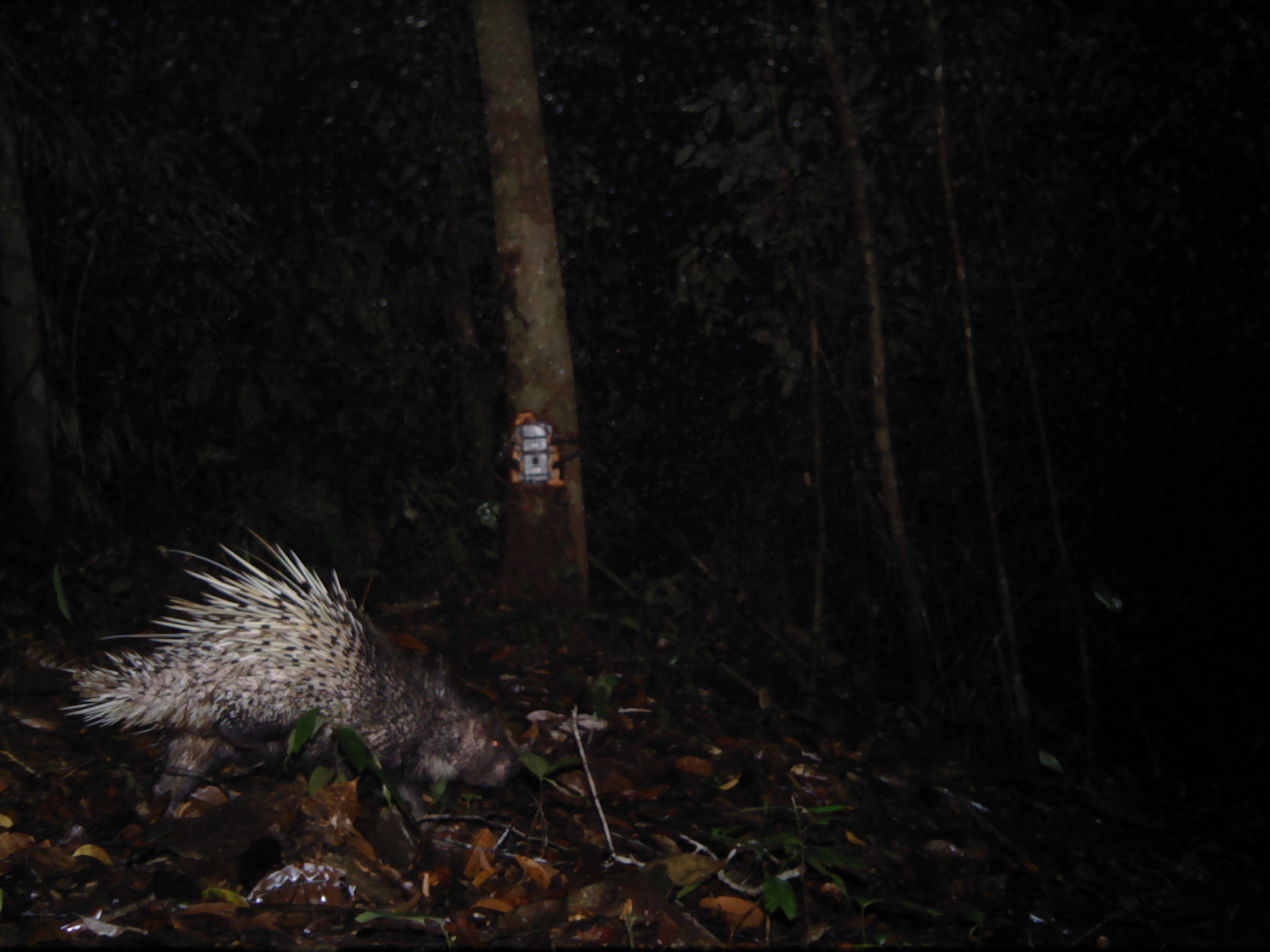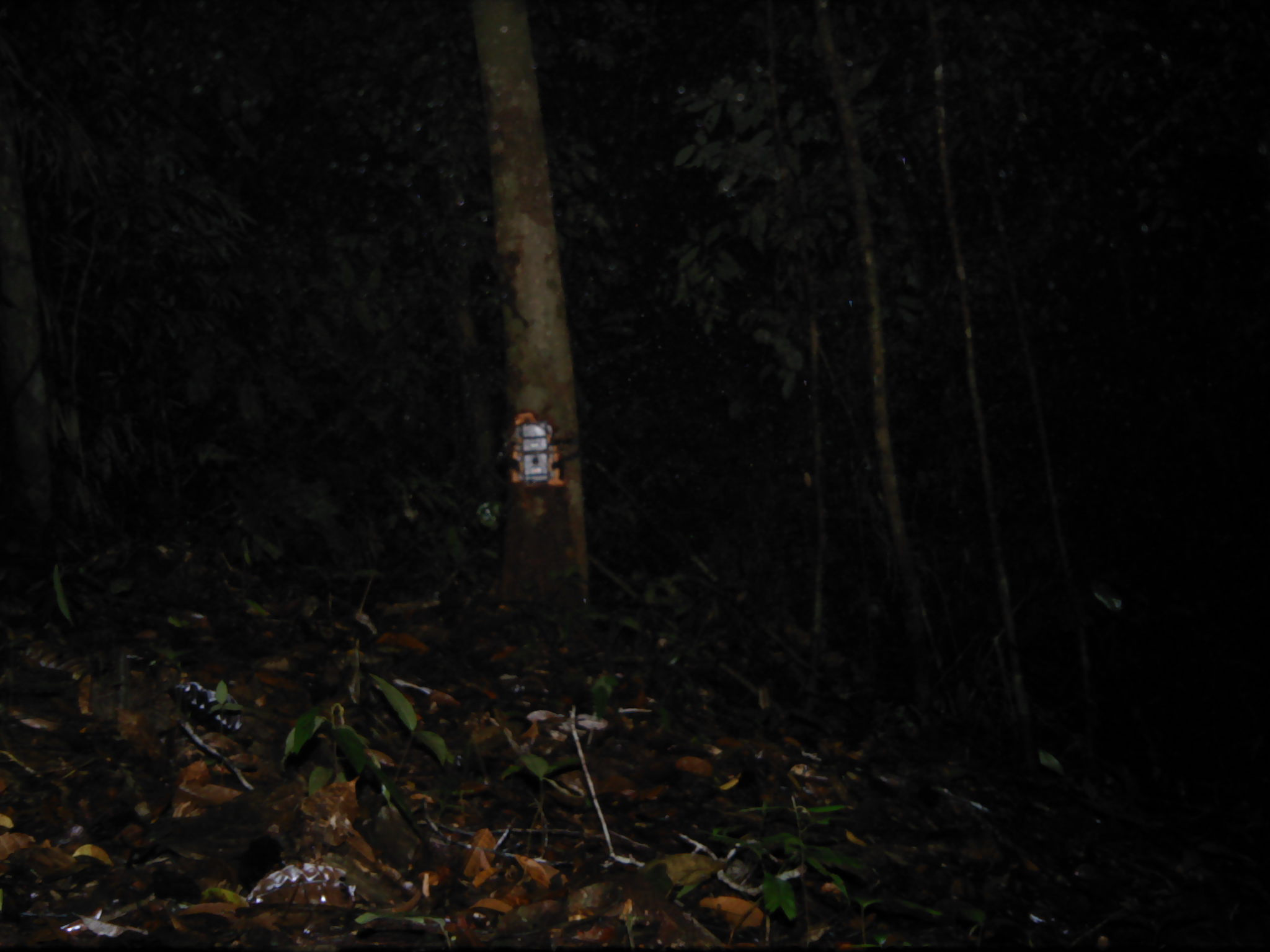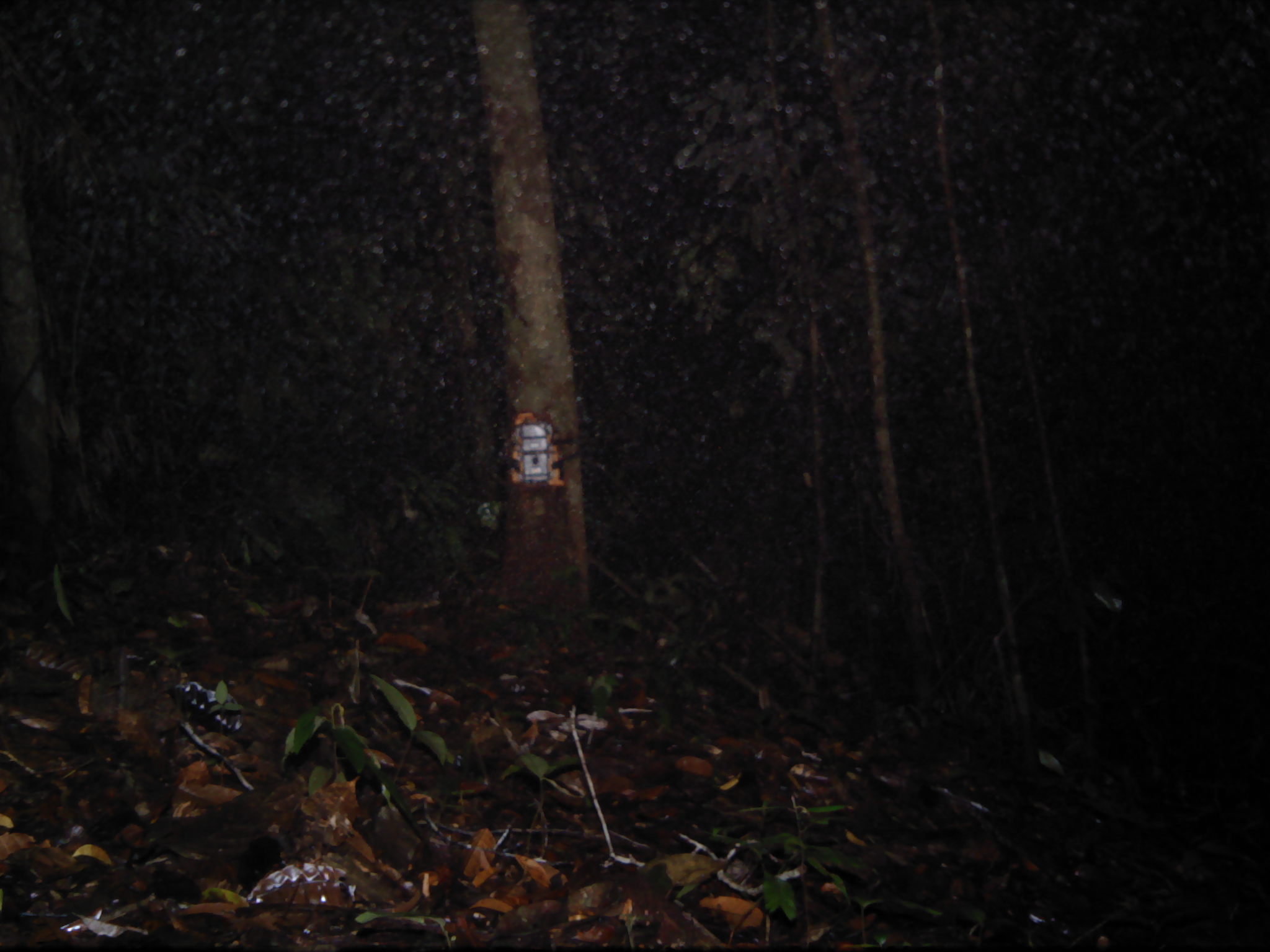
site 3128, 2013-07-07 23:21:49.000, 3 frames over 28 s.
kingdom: Animalia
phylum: Chordata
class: Mammalia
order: Rodentia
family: Hystricidae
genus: Hystrix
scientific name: Hystrix brachyura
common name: east asian porcupine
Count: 1.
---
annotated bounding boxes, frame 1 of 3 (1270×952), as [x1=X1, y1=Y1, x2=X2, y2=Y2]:
hystrix brachyura: [x1=57, y1=526, x2=521, y2=835]